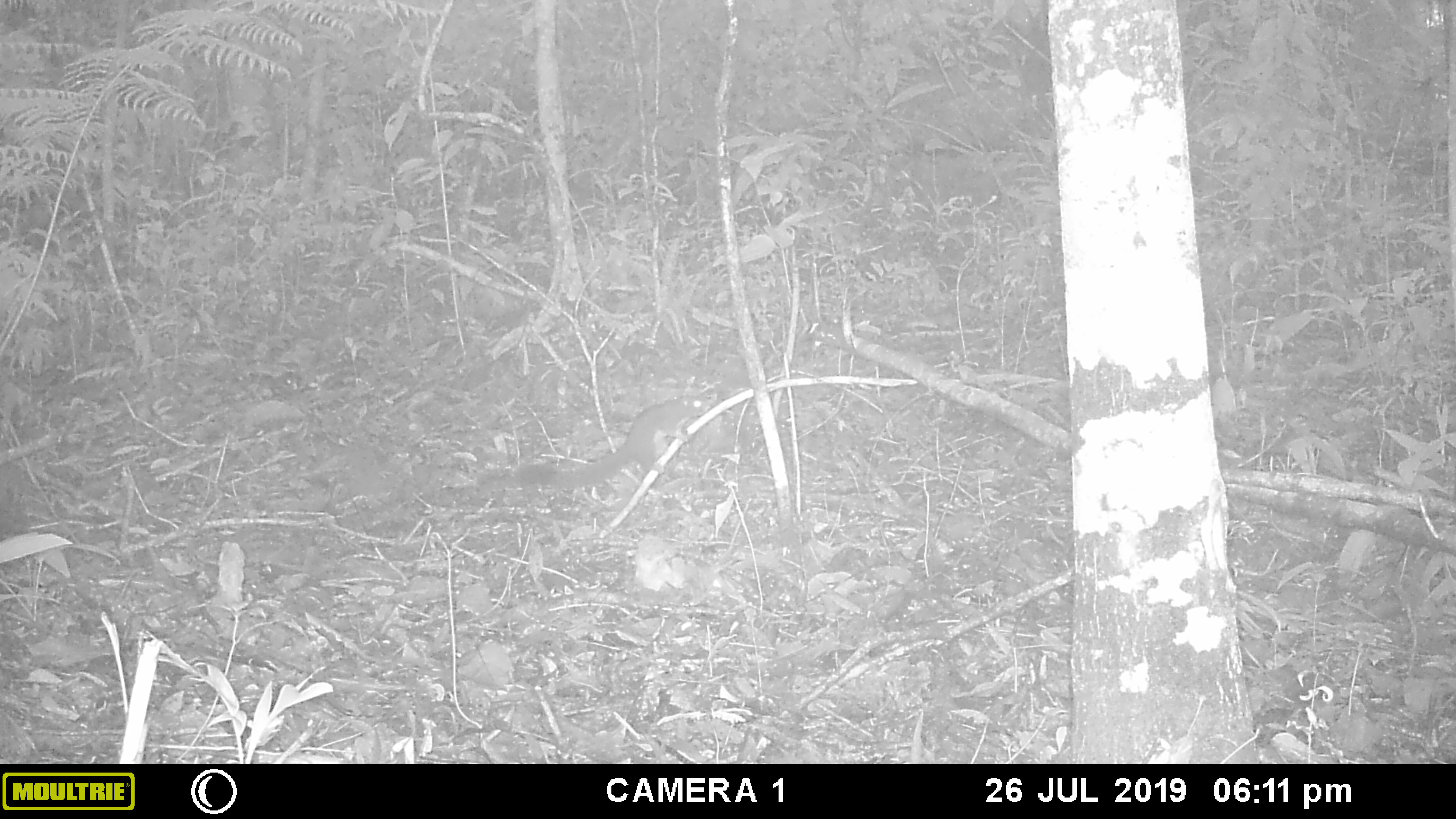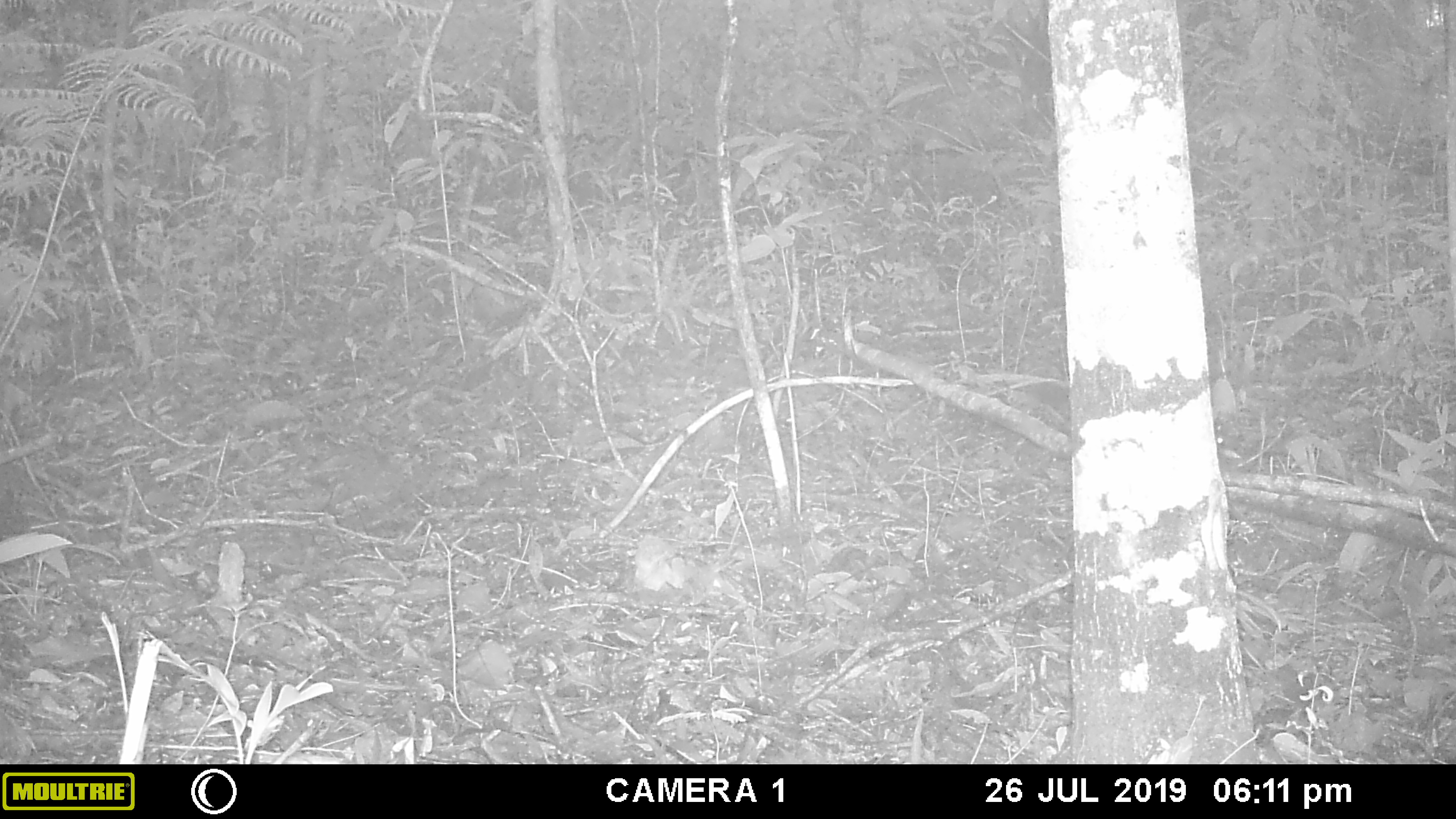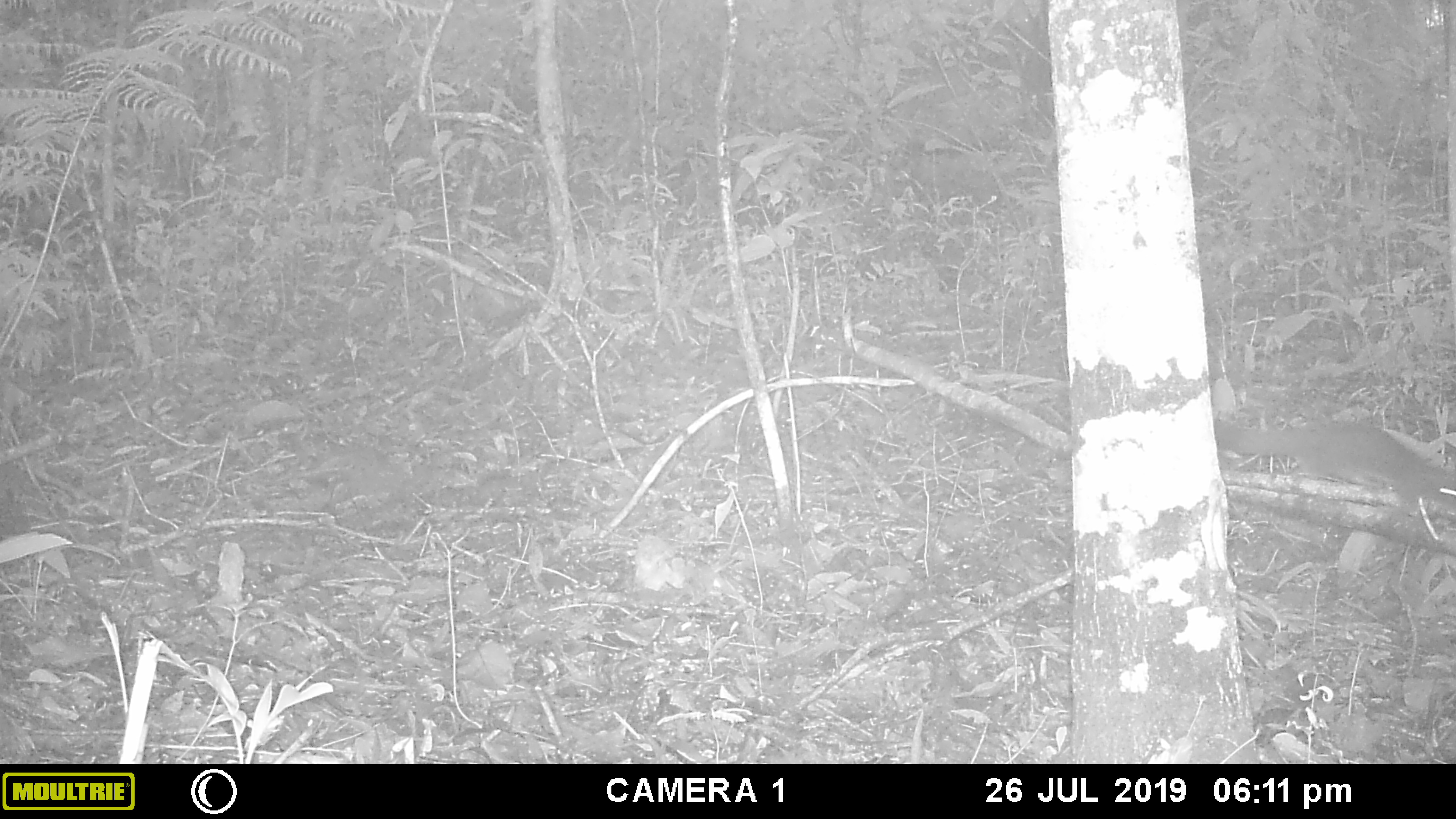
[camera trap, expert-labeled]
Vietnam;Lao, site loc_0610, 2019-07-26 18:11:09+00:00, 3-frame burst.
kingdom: Animalia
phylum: Chordata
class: Mammalia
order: Rodentia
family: Sciuridae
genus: Callosciurus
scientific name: Callosciurus erythraeus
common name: pallas's squirrel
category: pallass squirrel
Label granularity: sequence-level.